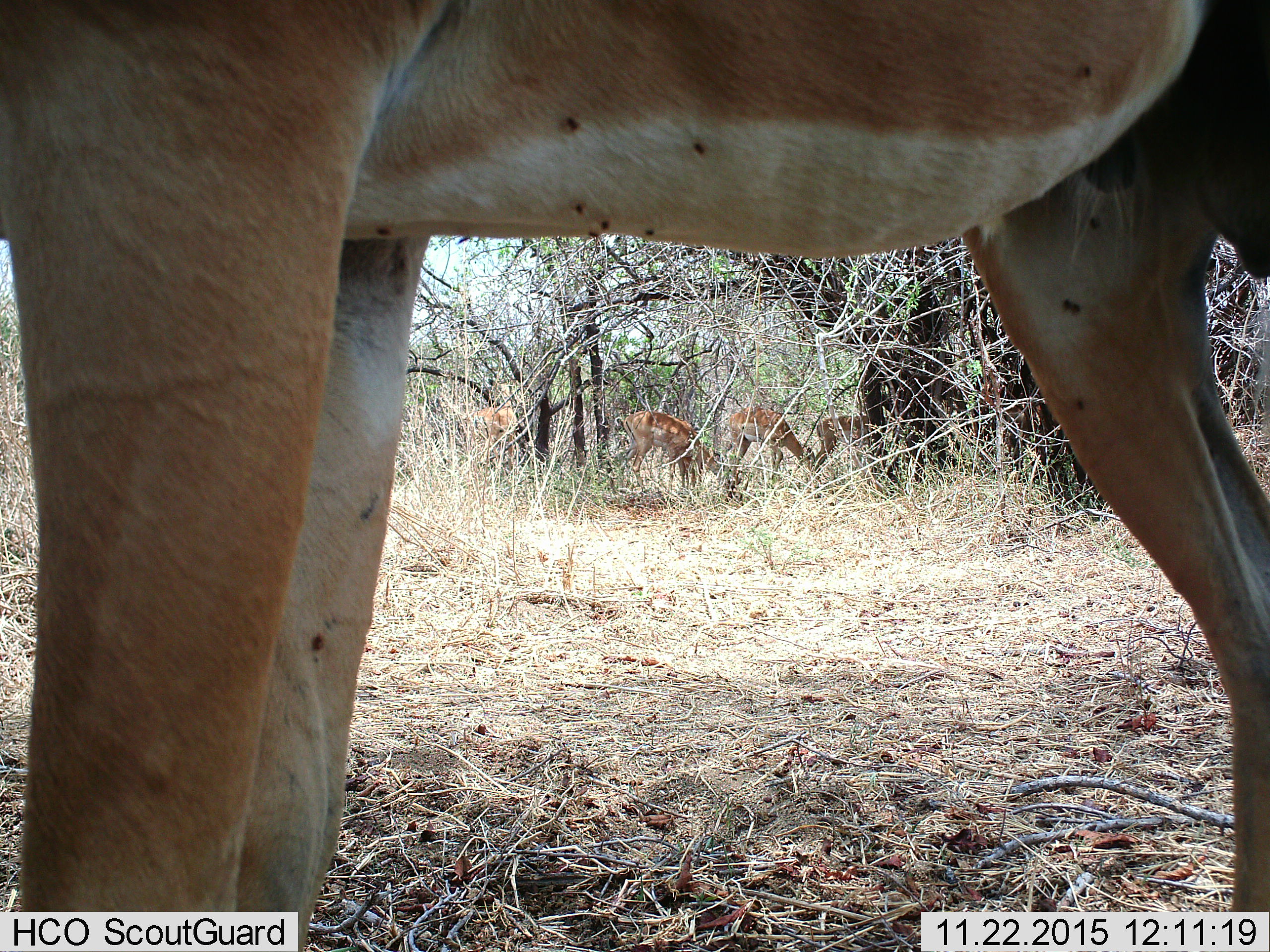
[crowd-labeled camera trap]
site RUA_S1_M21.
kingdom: Animalia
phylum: Chordata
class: Mammalia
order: Artiodactyla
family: Bovidae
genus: Aepyceros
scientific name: Aepyceros melampus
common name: impala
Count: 5.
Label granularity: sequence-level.